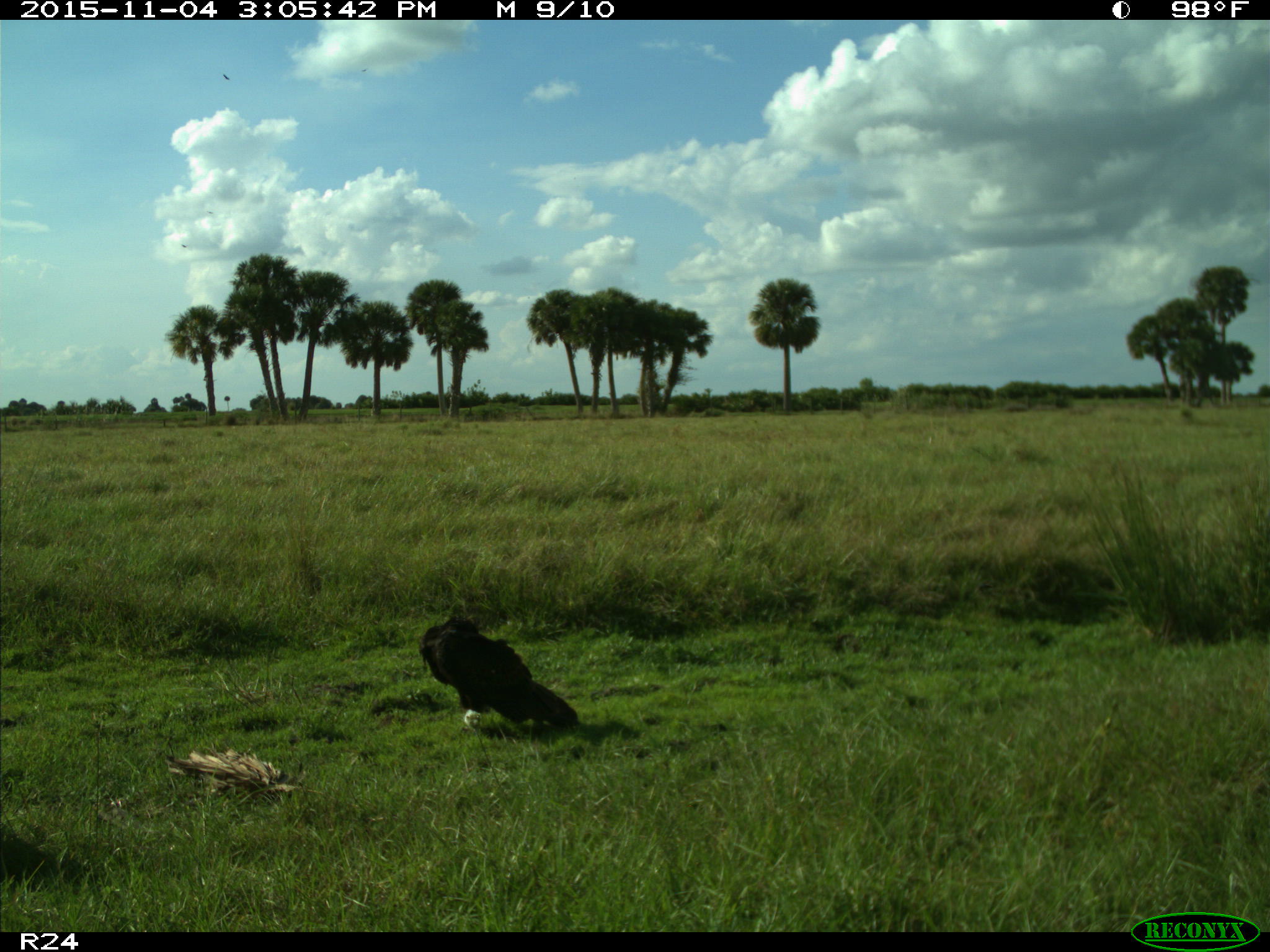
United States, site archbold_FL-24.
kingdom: Animalia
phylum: Chordata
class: Aves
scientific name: Aves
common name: birds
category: unidentified bird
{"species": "unidentified bird (birds) (Aves)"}